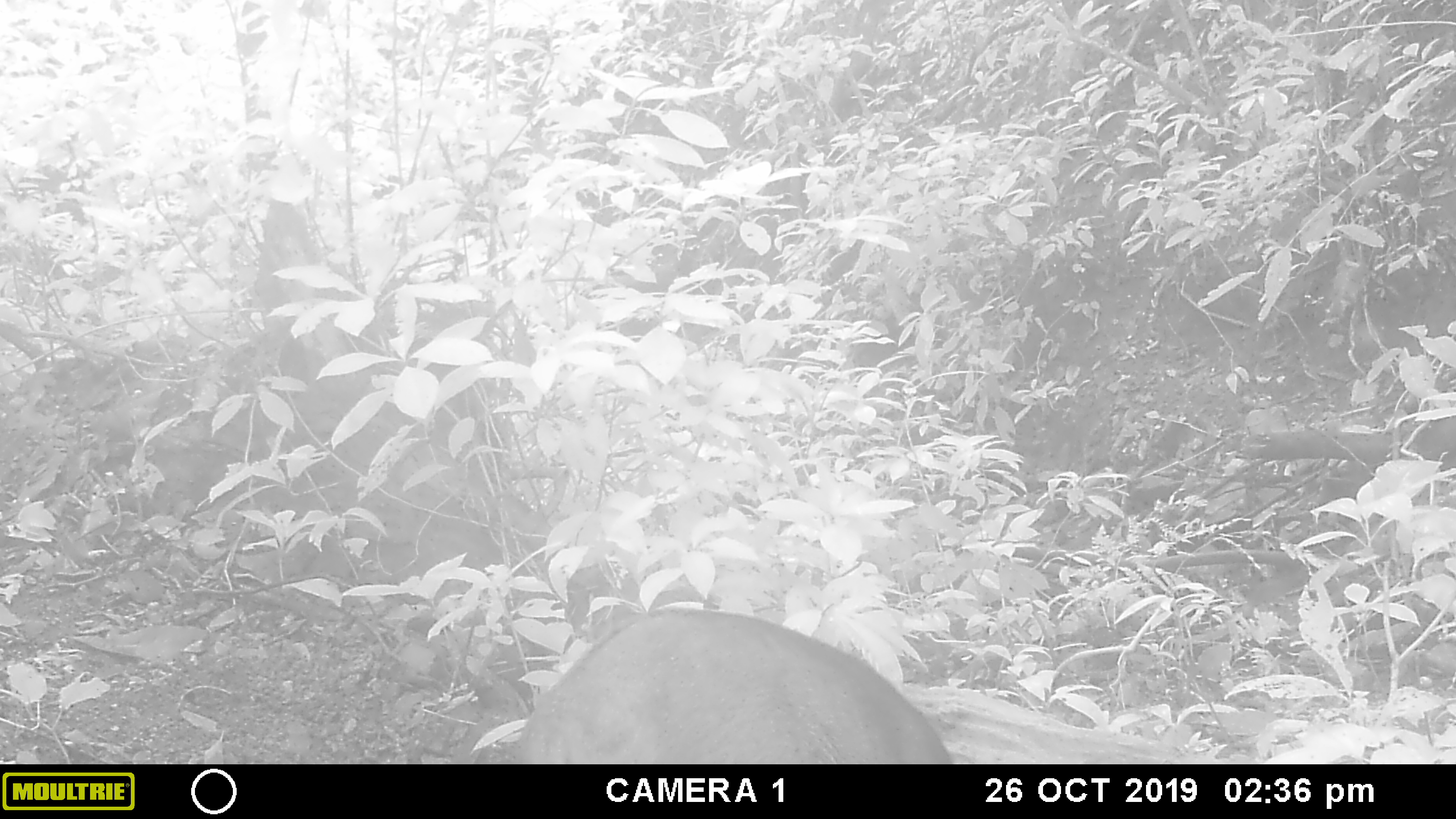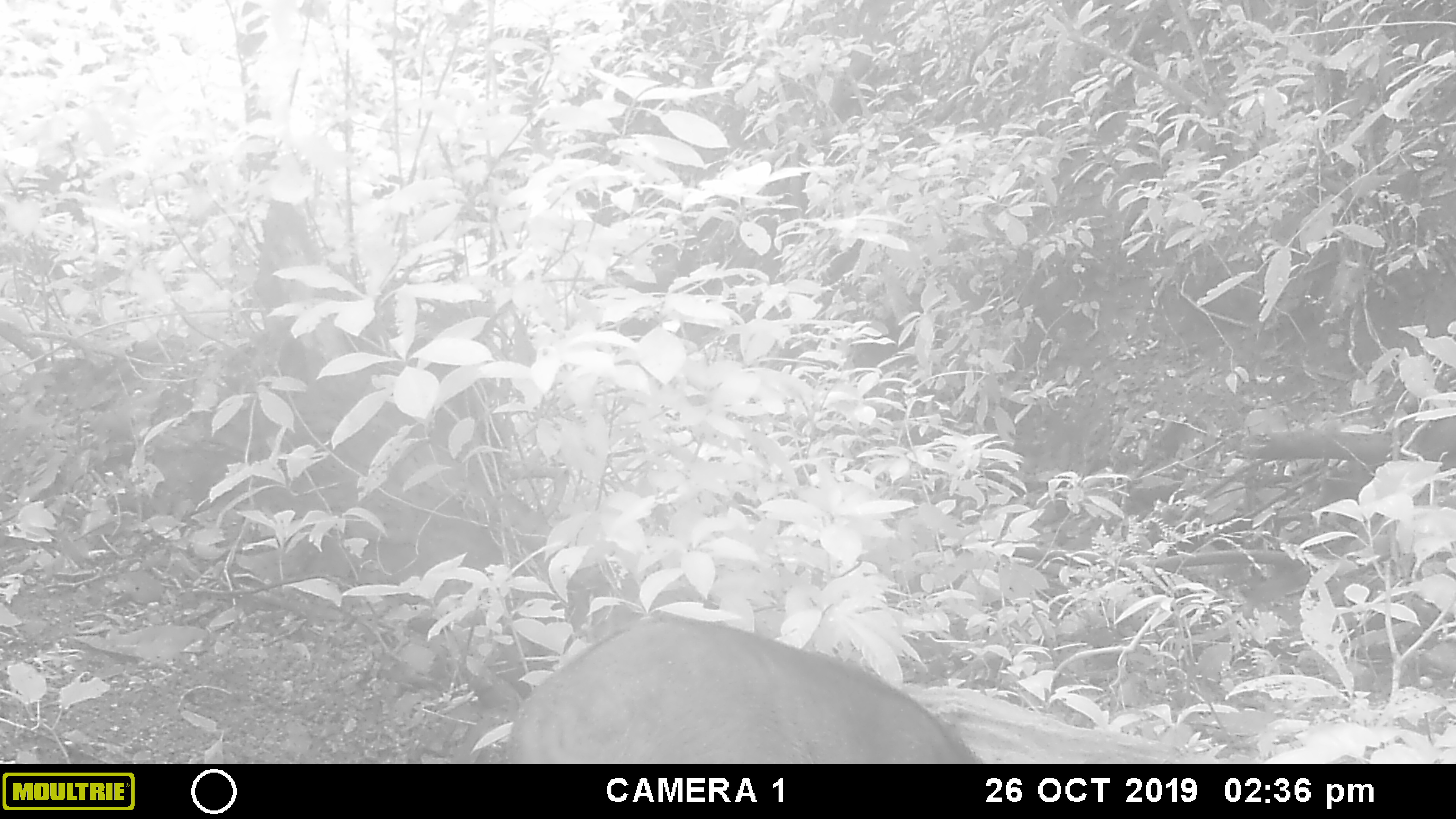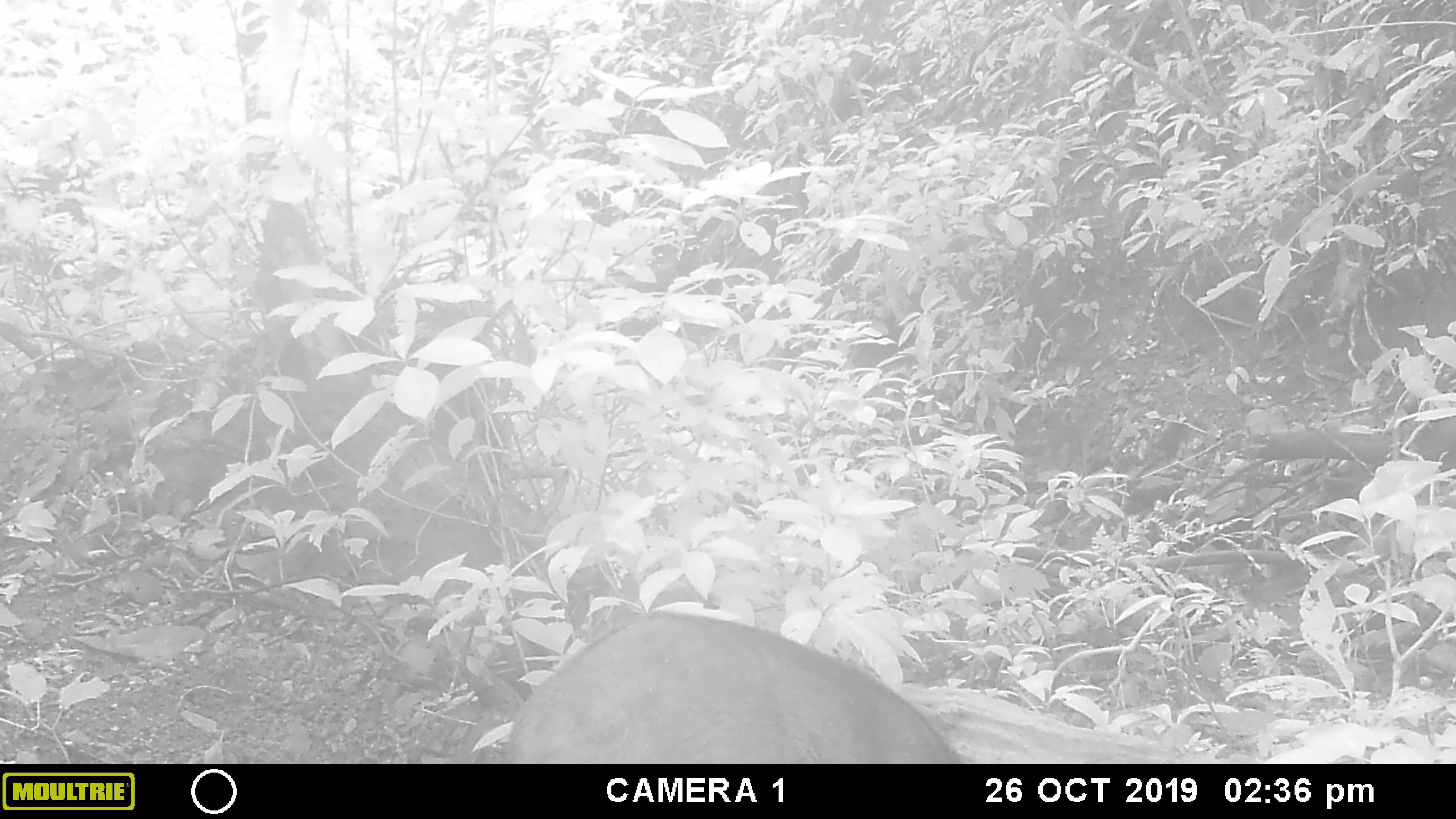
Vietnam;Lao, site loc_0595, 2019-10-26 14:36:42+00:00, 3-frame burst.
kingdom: Animalia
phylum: Chordata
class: Mammalia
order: Artiodactyla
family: Suidae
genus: Sus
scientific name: Sus scrofa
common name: eurasian wild pig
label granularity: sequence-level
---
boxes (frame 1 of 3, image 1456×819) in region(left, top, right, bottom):
eurasian wild pig: region(506, 608, 954, 764)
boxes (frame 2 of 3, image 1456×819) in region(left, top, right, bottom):
eurasian wild pig: region(505, 613, 982, 764)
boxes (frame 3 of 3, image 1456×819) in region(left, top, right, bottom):
eurasian wild pig: region(506, 610, 963, 764)